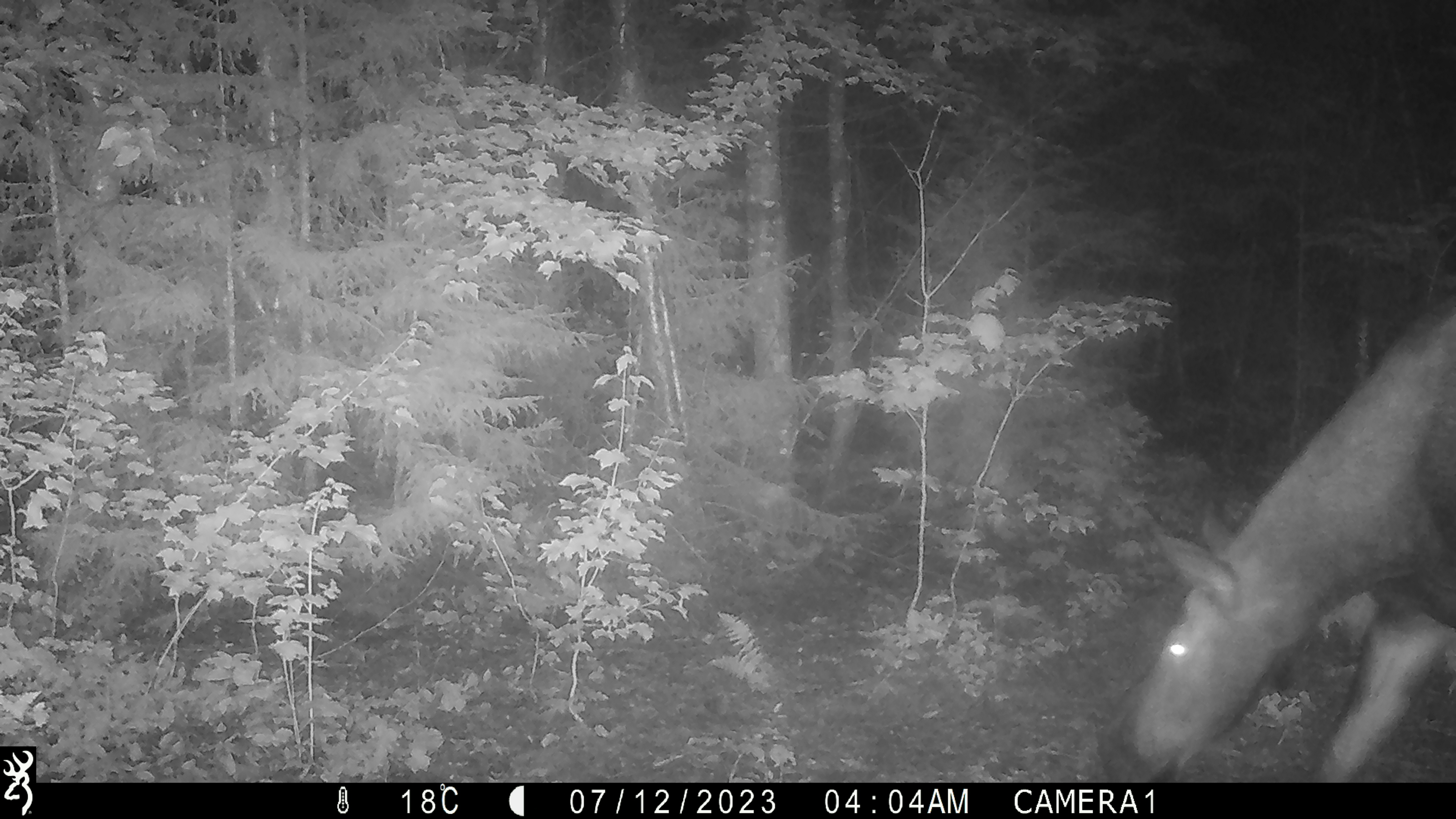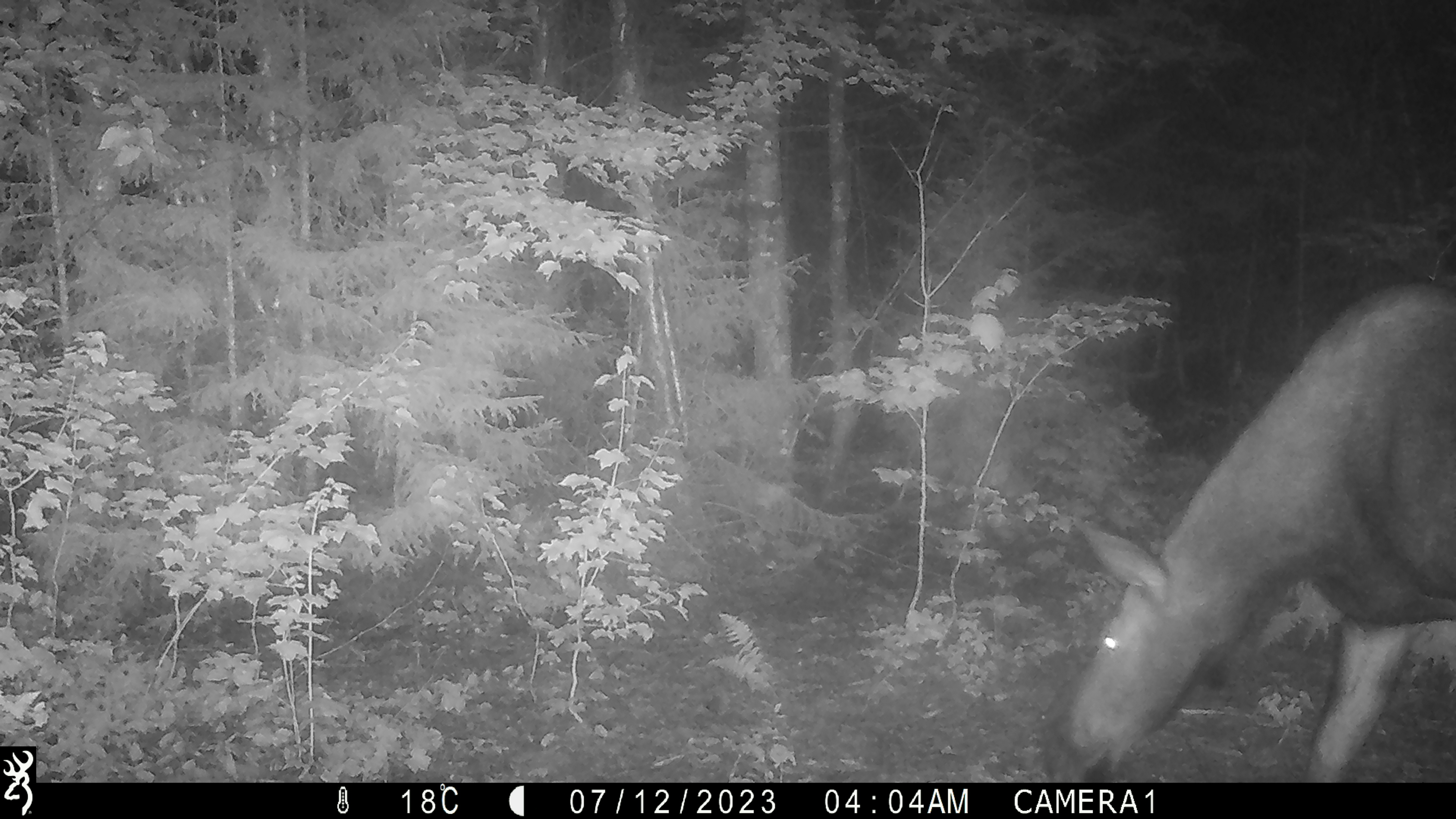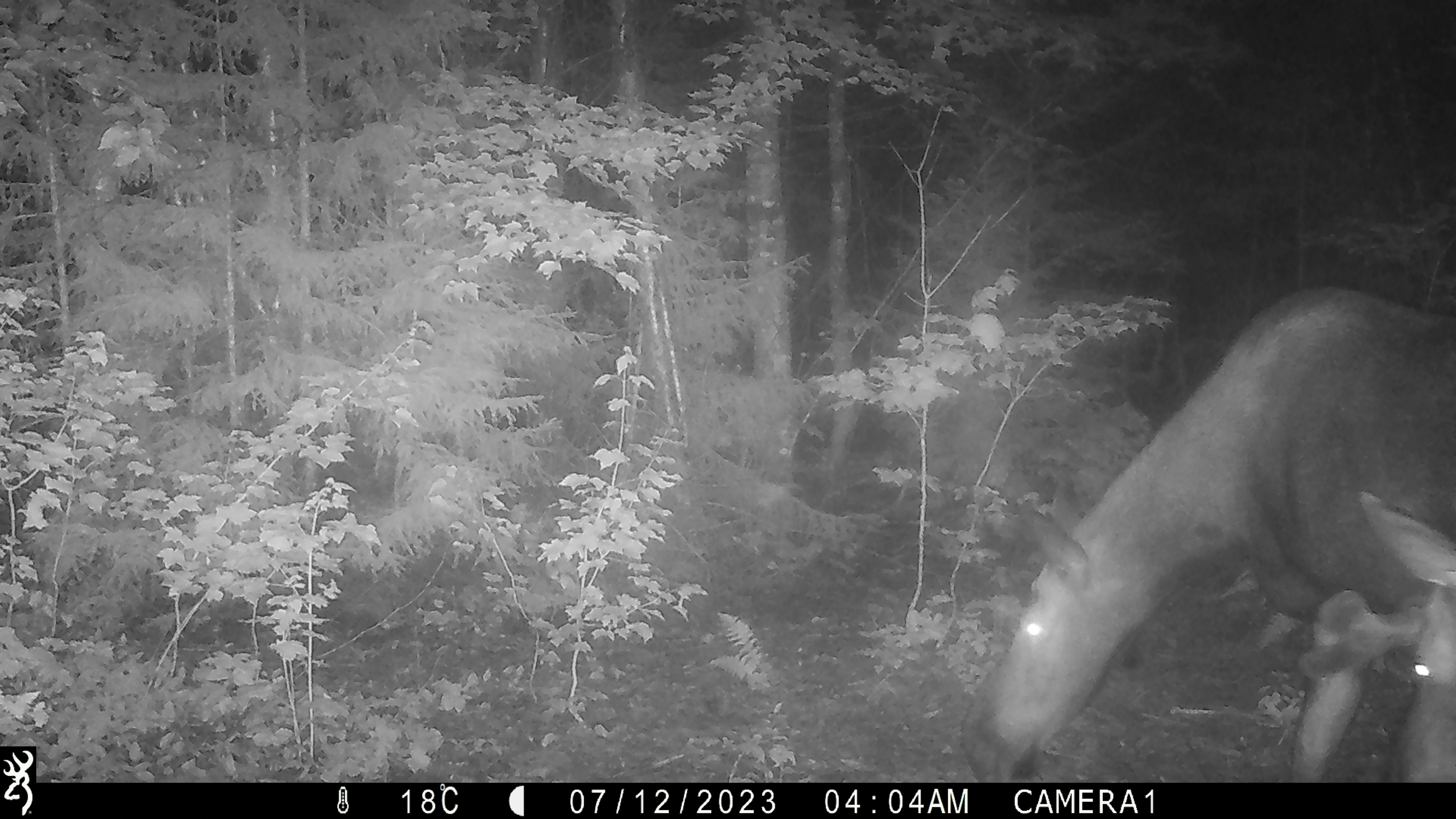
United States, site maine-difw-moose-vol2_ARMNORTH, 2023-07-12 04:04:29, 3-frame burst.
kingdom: Animalia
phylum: Chordata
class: Mammalia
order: Artiodactyla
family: Cervidae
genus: Alces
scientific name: Alces alces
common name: moose